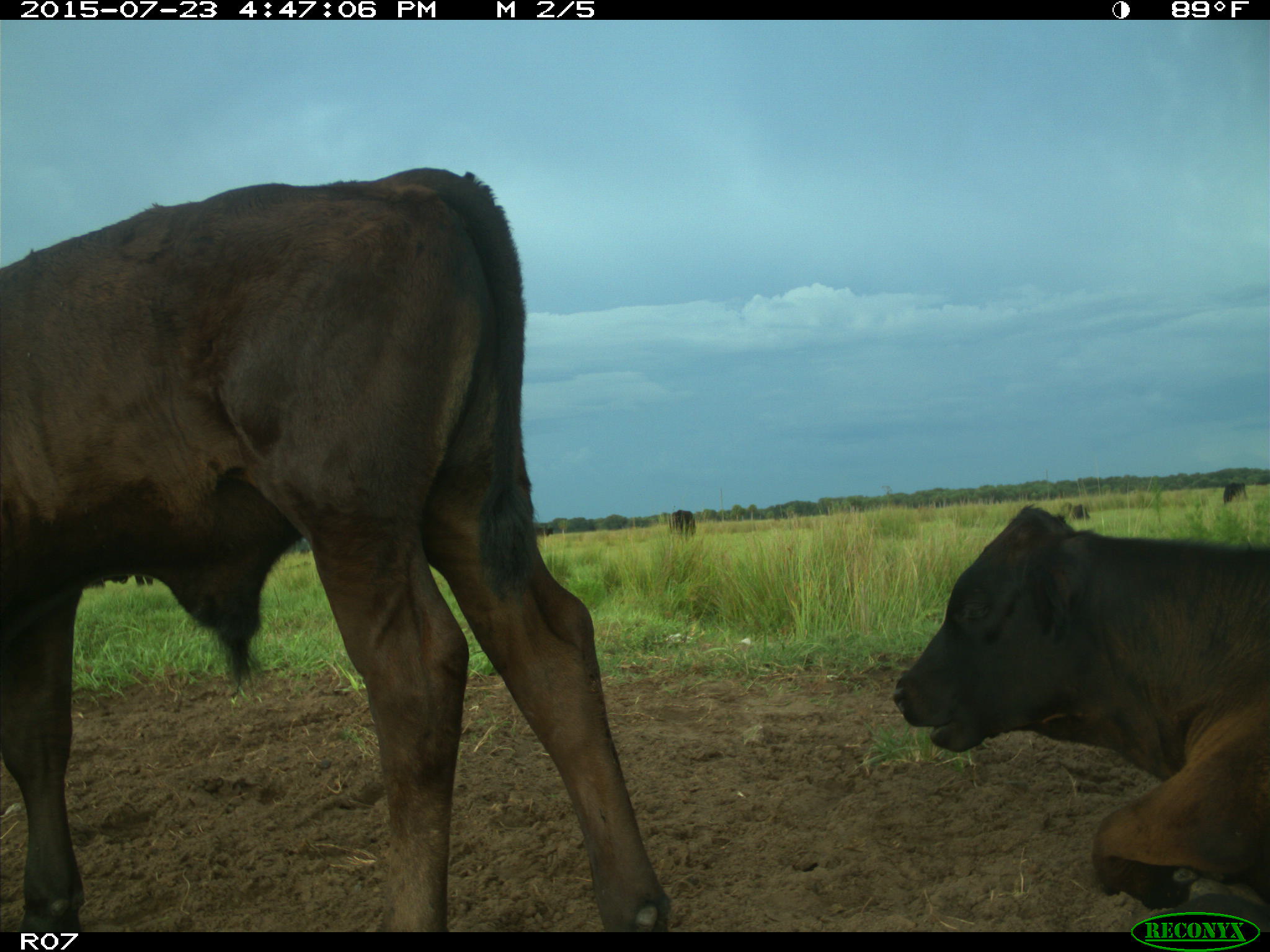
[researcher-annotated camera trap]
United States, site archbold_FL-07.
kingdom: Animalia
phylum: Chordata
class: Mammalia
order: Artiodactyla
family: Bovidae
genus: Bos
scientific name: Bos taurus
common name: domestic cow